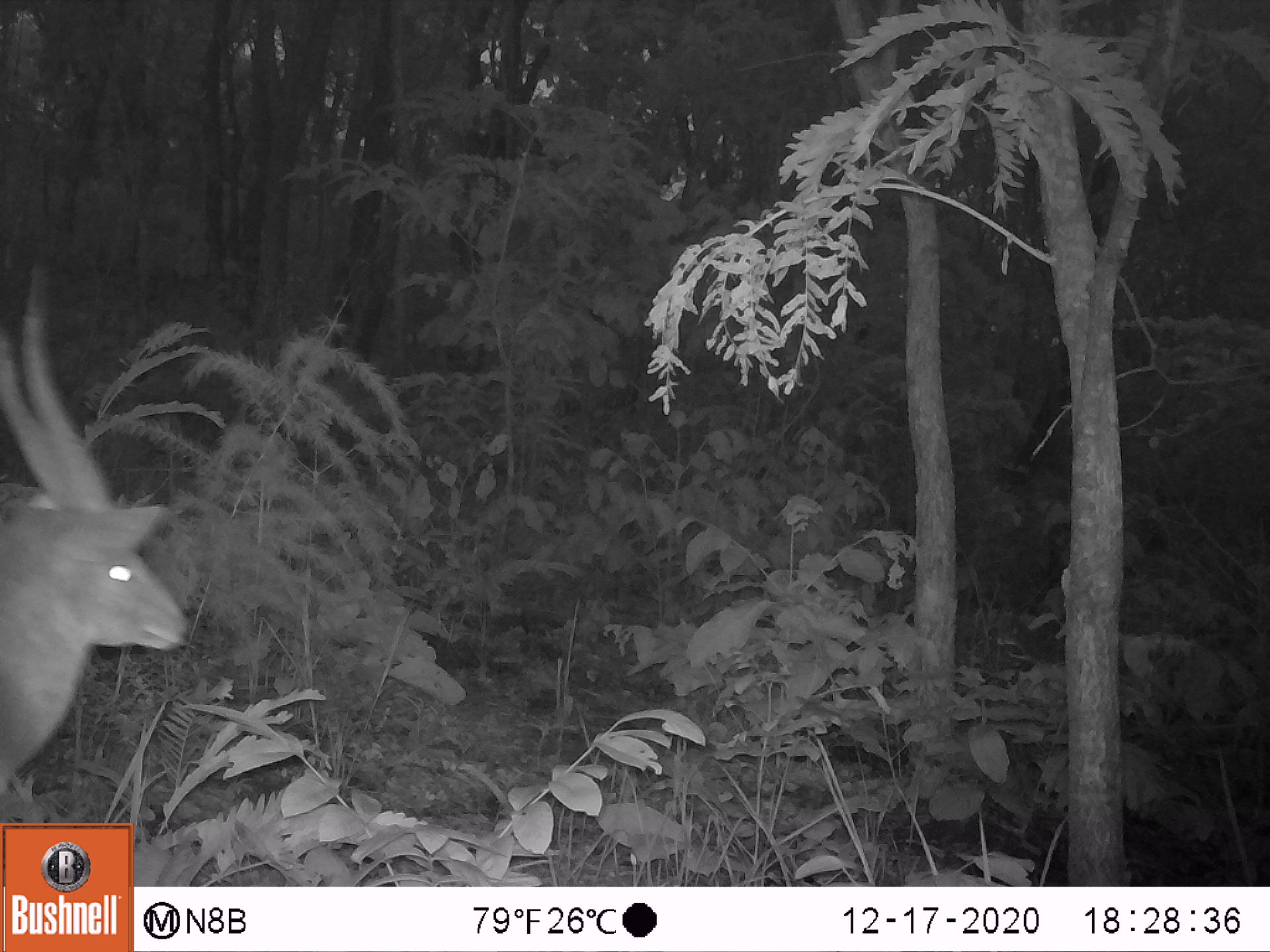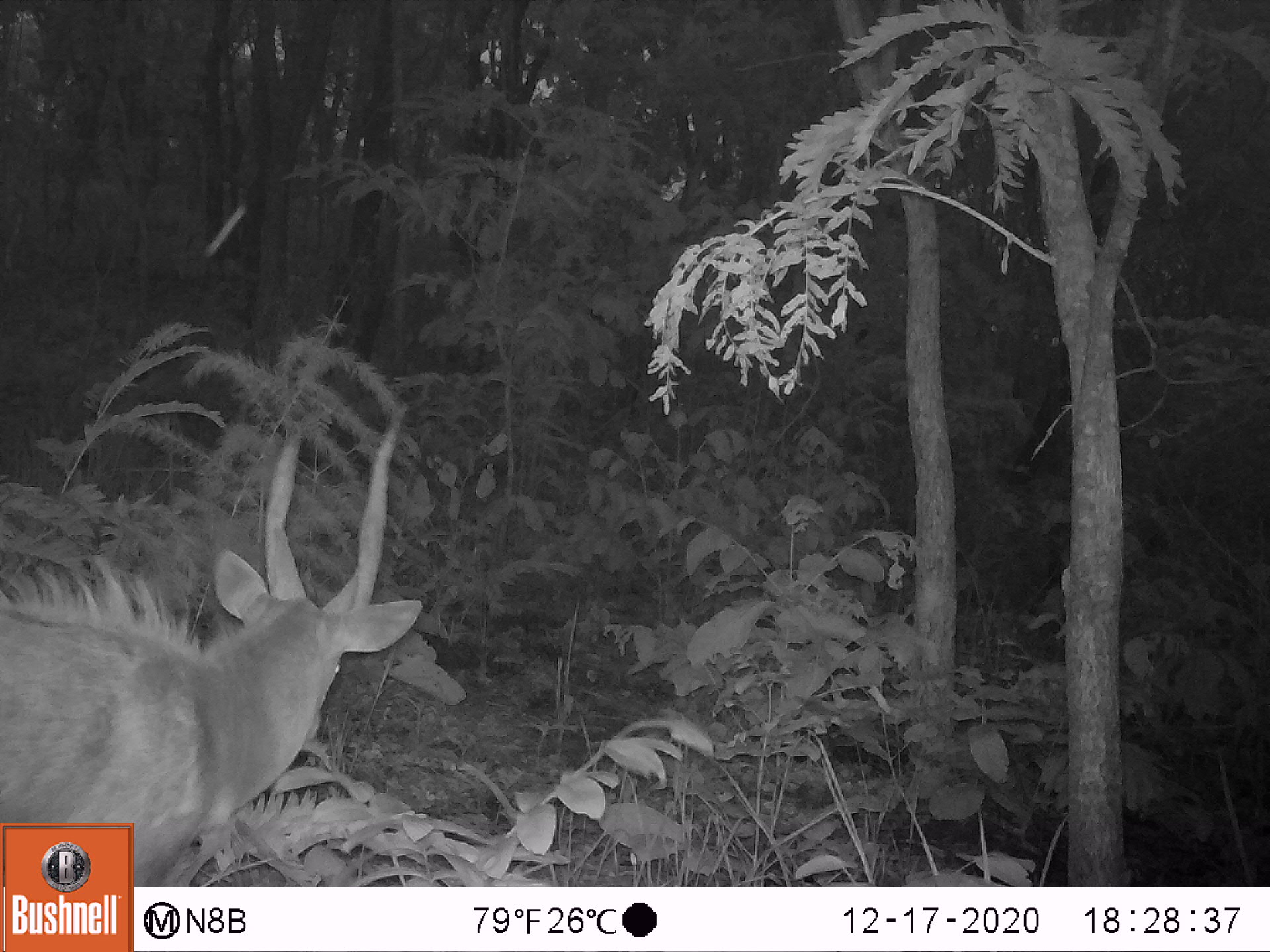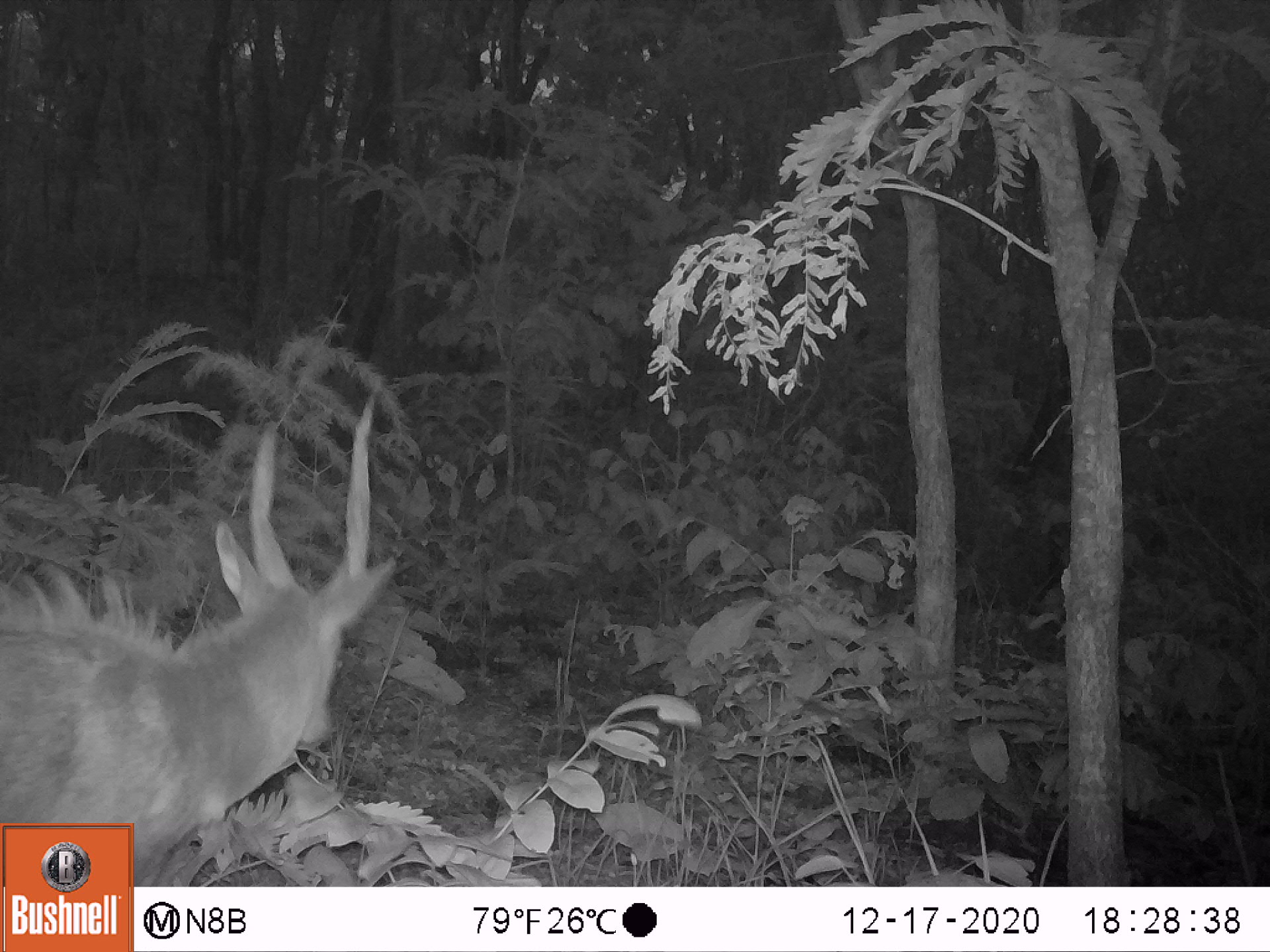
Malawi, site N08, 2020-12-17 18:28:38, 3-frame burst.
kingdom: Animalia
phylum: Chordata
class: Mammalia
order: Artiodactyla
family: Bovidae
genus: Tragelaphus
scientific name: Tragelaphus sylvaticus sylvaticus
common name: cape bushbuck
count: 1